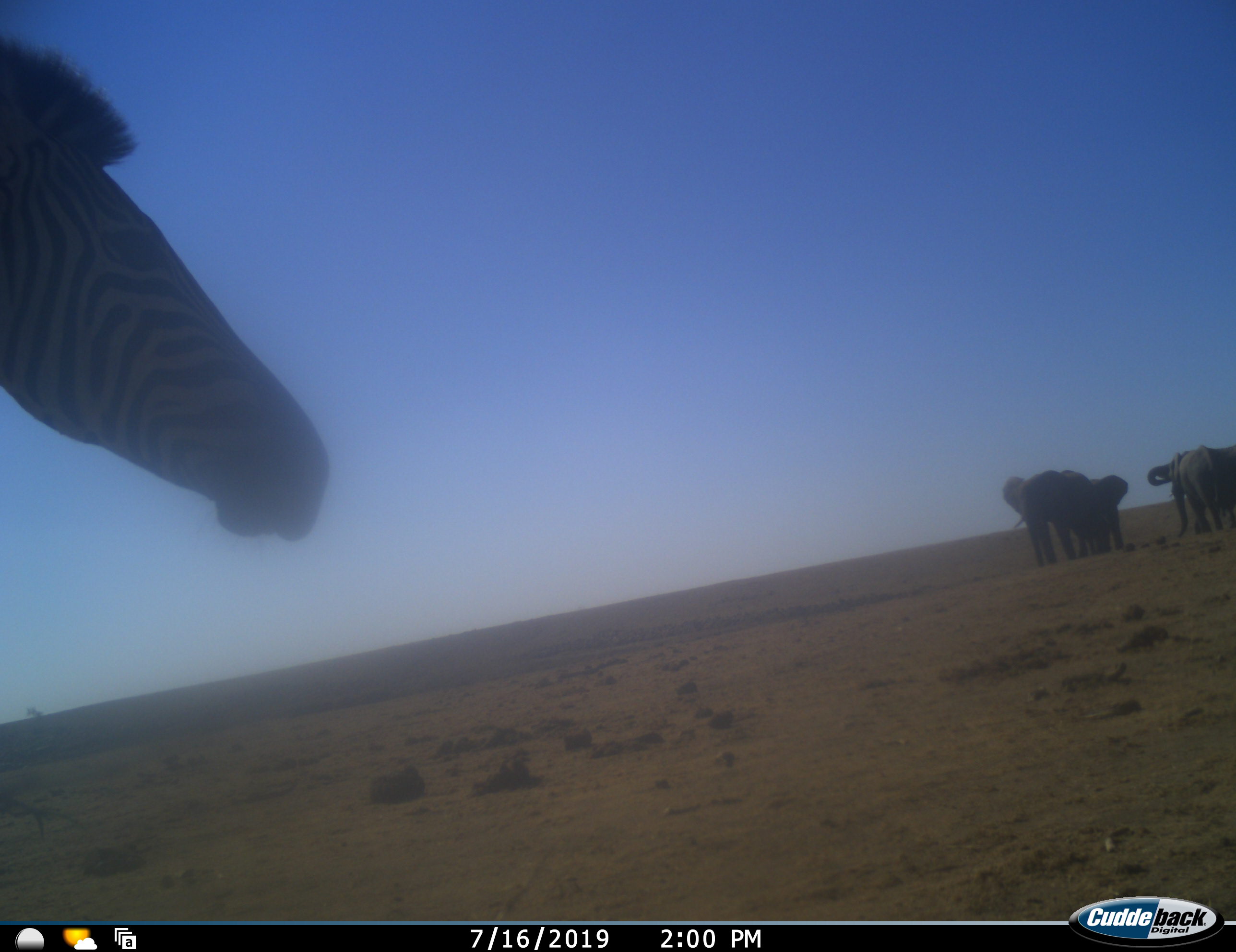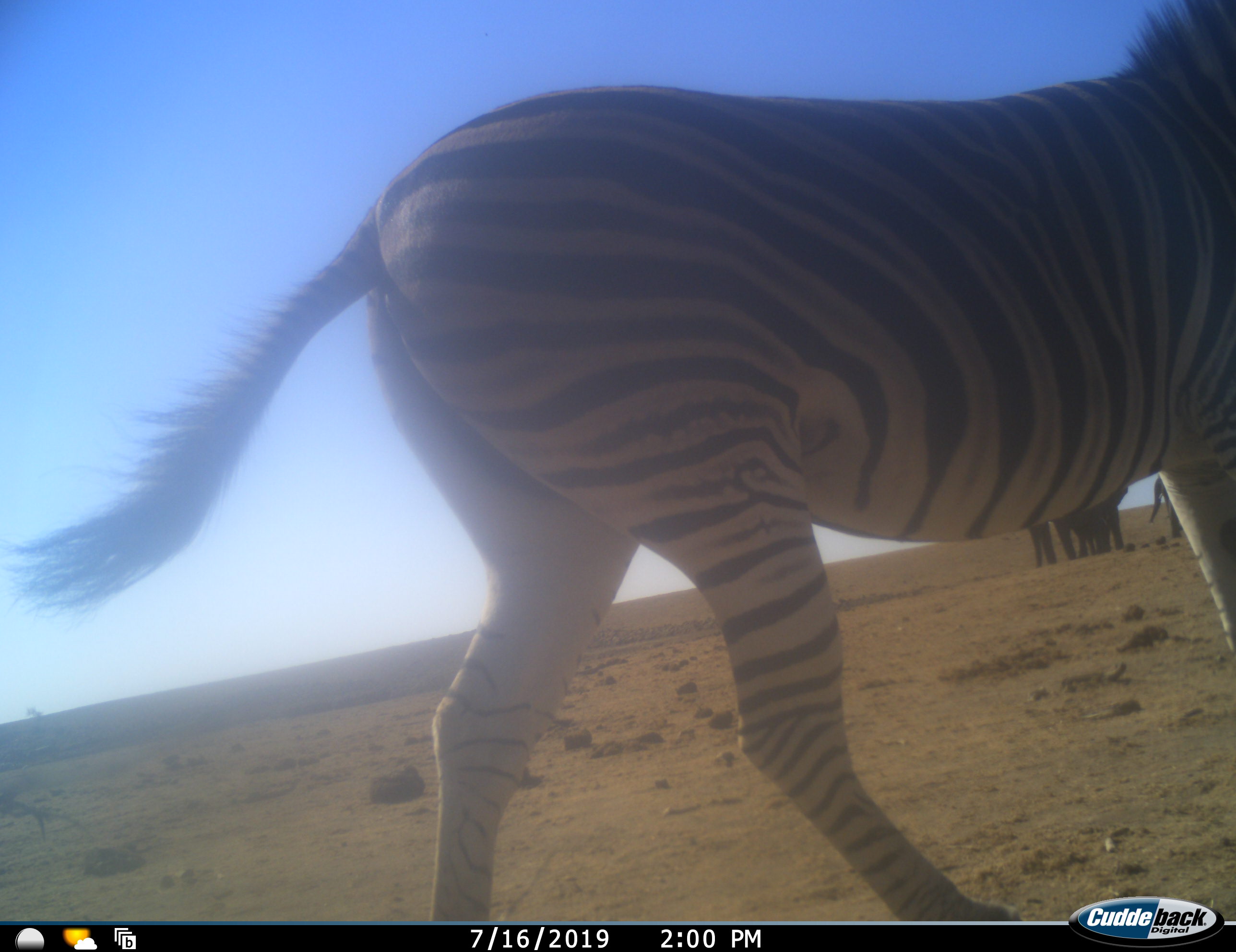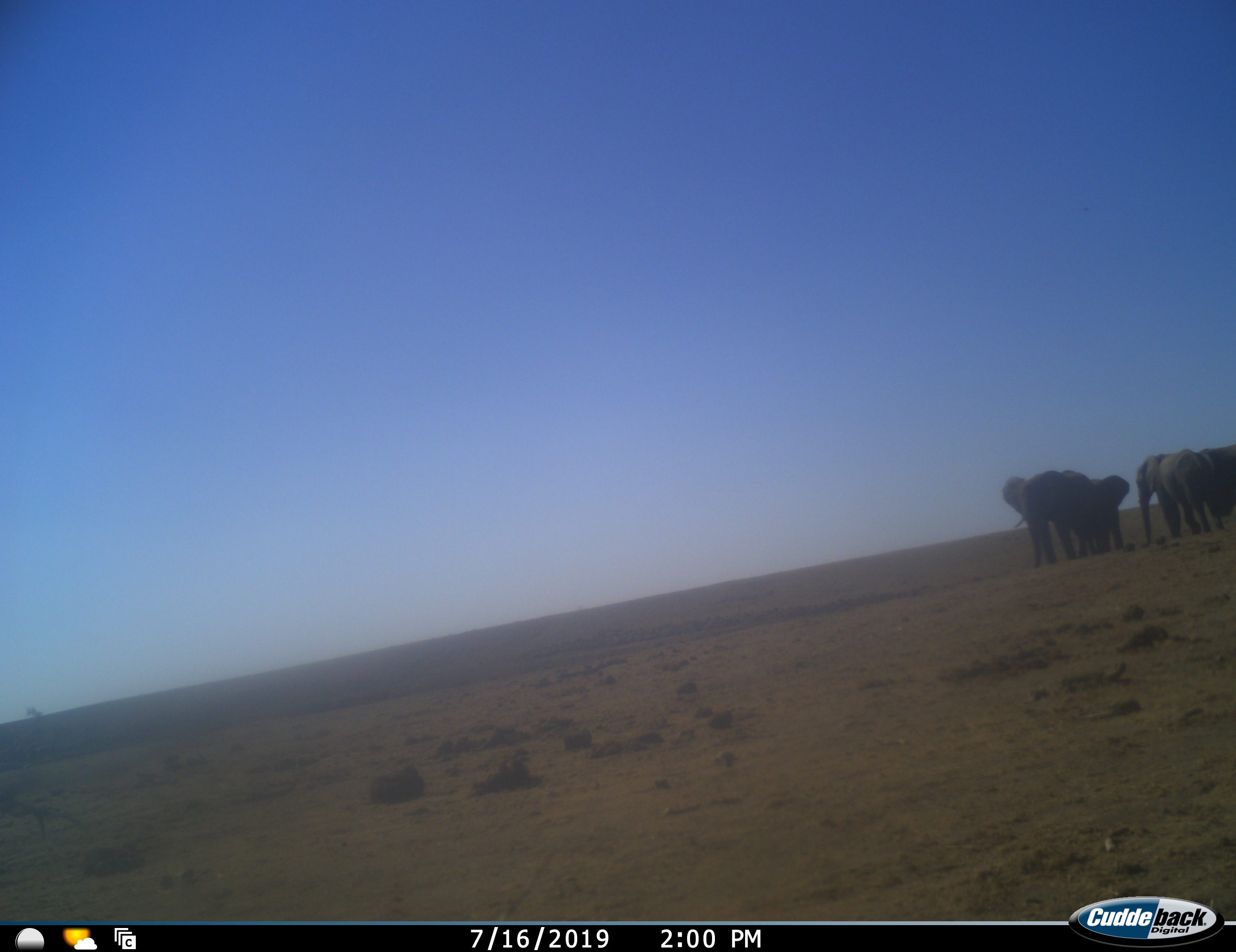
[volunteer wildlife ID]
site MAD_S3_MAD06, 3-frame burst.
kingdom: Animalia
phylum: Chordata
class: Mammalia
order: Proboscidea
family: Elephantidae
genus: Loxodonta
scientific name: Loxodonta africana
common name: african bush elephant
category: elephant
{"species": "elephant (african bush elephant) (Loxodonta africana)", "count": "4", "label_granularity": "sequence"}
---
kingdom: Animalia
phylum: Chordata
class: Mammalia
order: Perissodactyla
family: Equidae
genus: Equus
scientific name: Equus quagga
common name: plains zebra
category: zebraplains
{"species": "zebraplains (plains zebra) (Equus quagga)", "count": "1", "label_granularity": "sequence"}